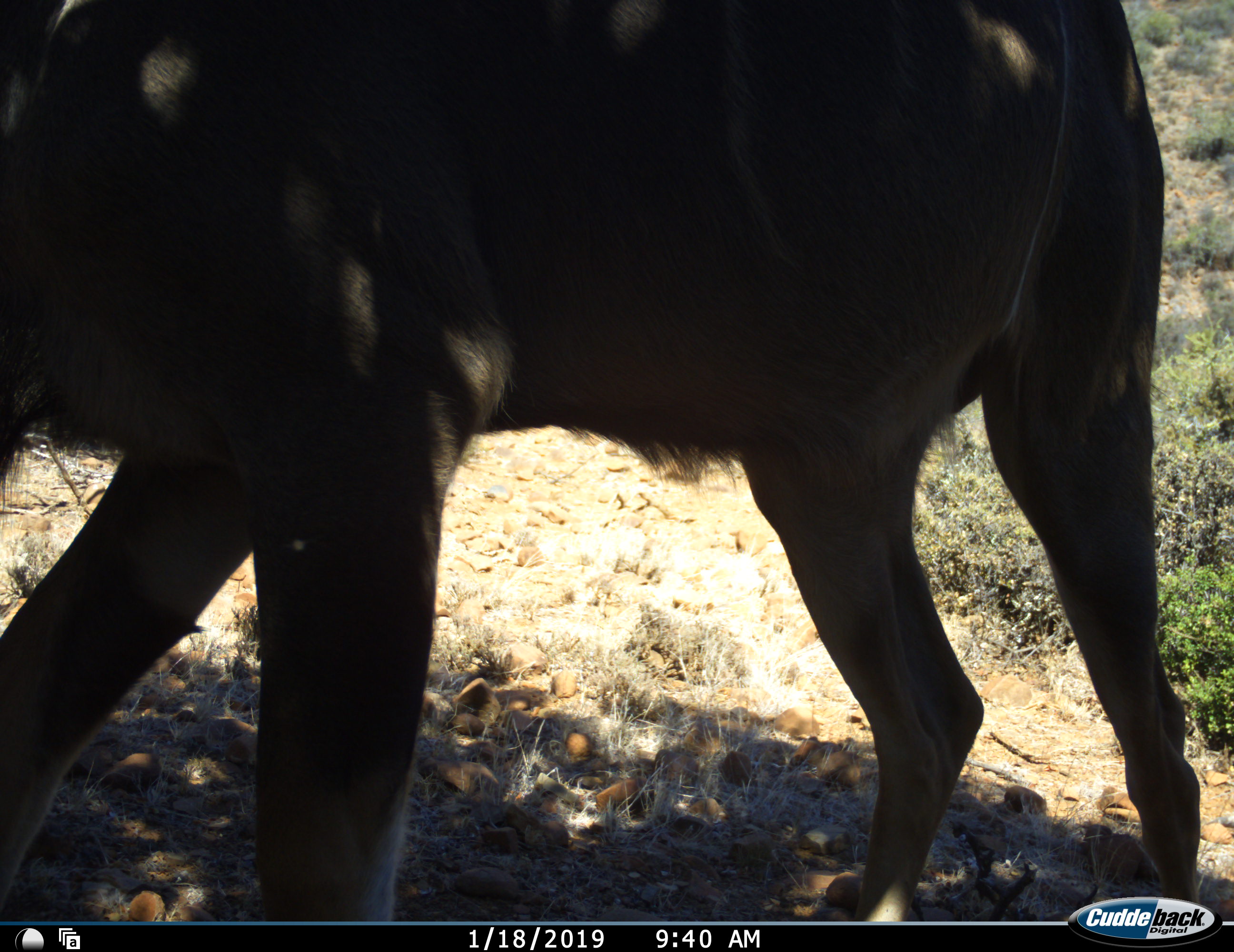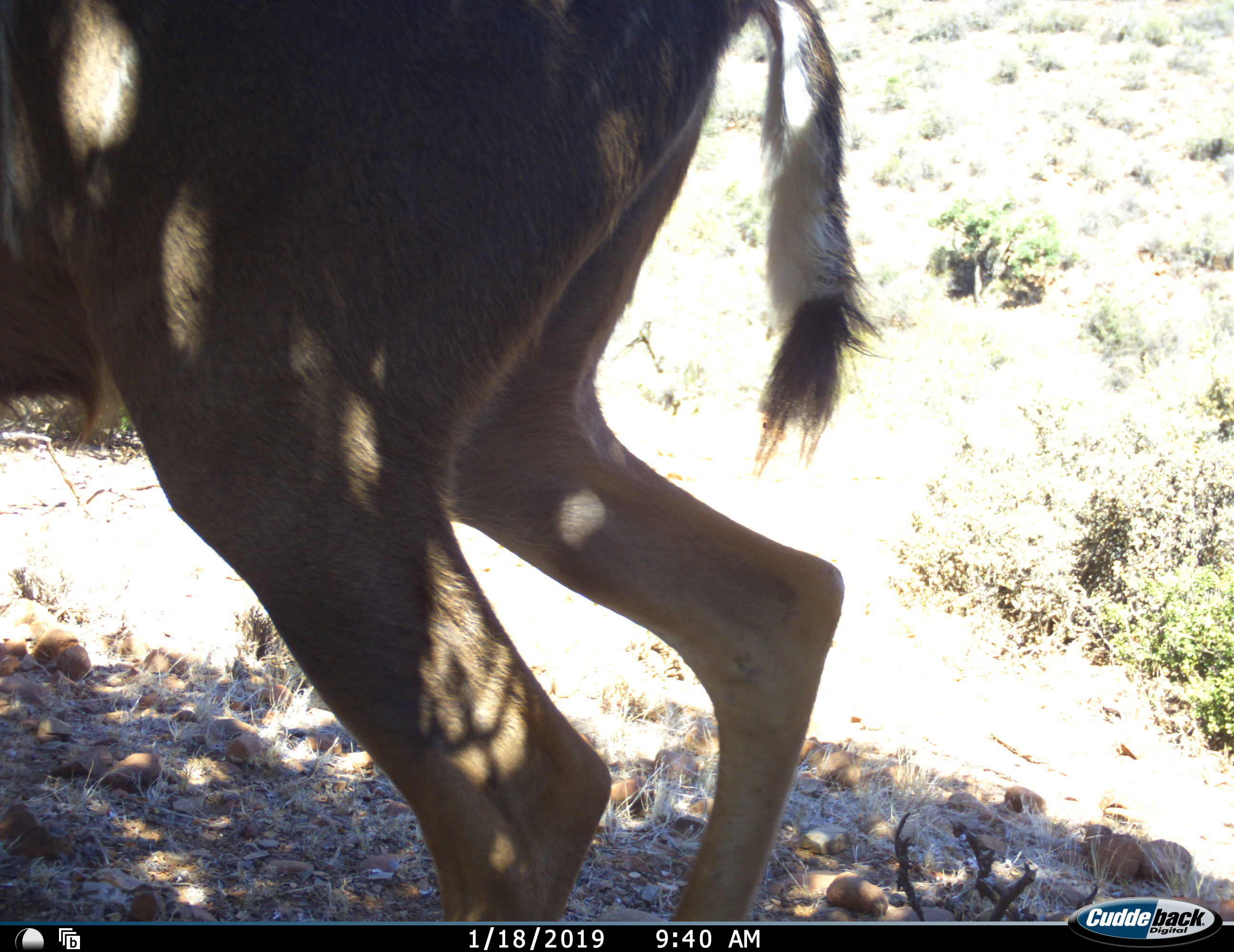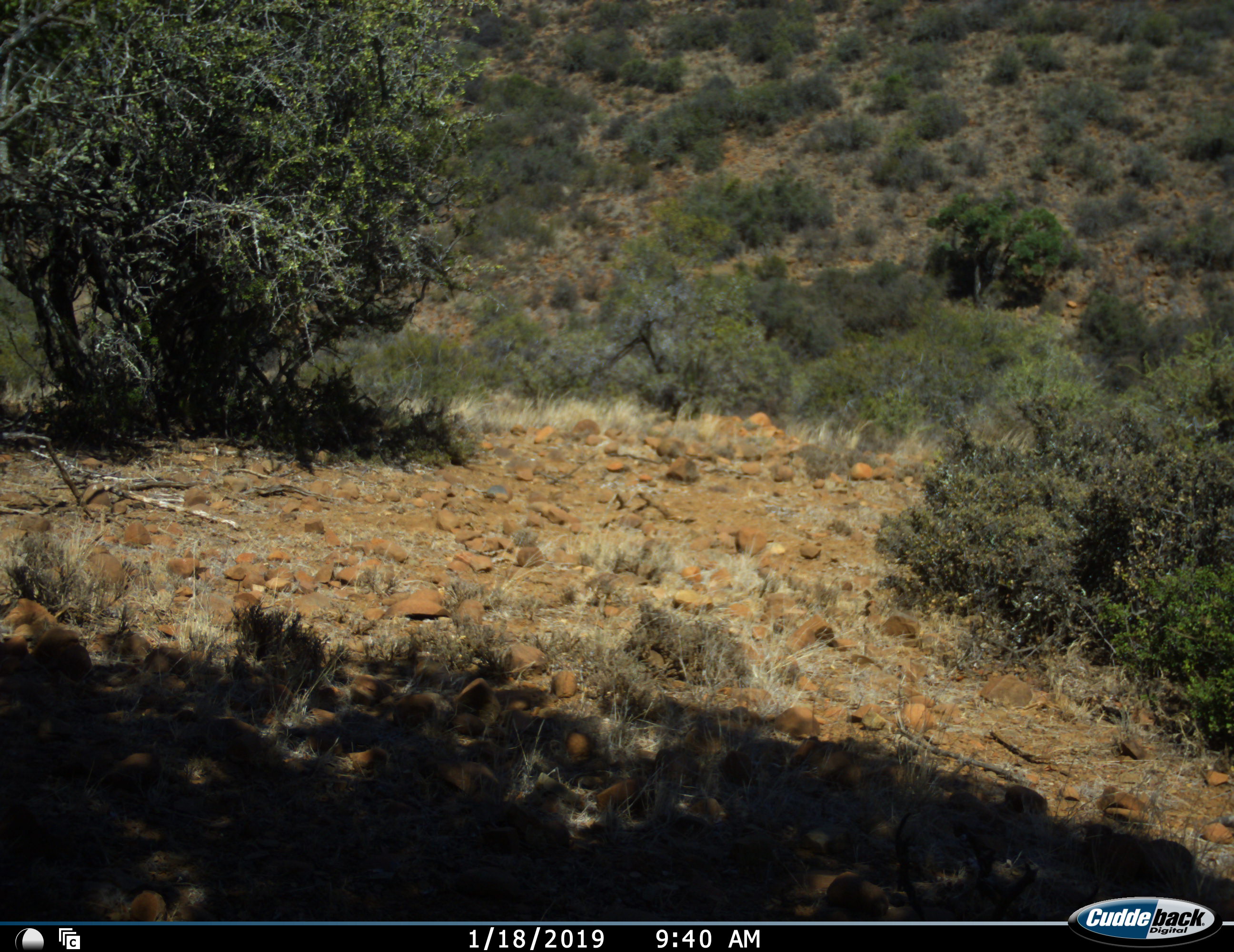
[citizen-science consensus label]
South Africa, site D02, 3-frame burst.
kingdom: Animalia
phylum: Chordata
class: Mammalia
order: Artiodactyla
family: Bovidae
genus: Tragelaphus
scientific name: Tragelaphus strepsiceros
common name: greater kudu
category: kudu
Kudu (greater kudu) (Tragelaphus strepsiceros), count 1. Behavior (volunteer vote fractions): standing 12%, resting 0%, moving 88%, interacting 0%. Young present (vote fraction): 0%. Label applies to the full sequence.